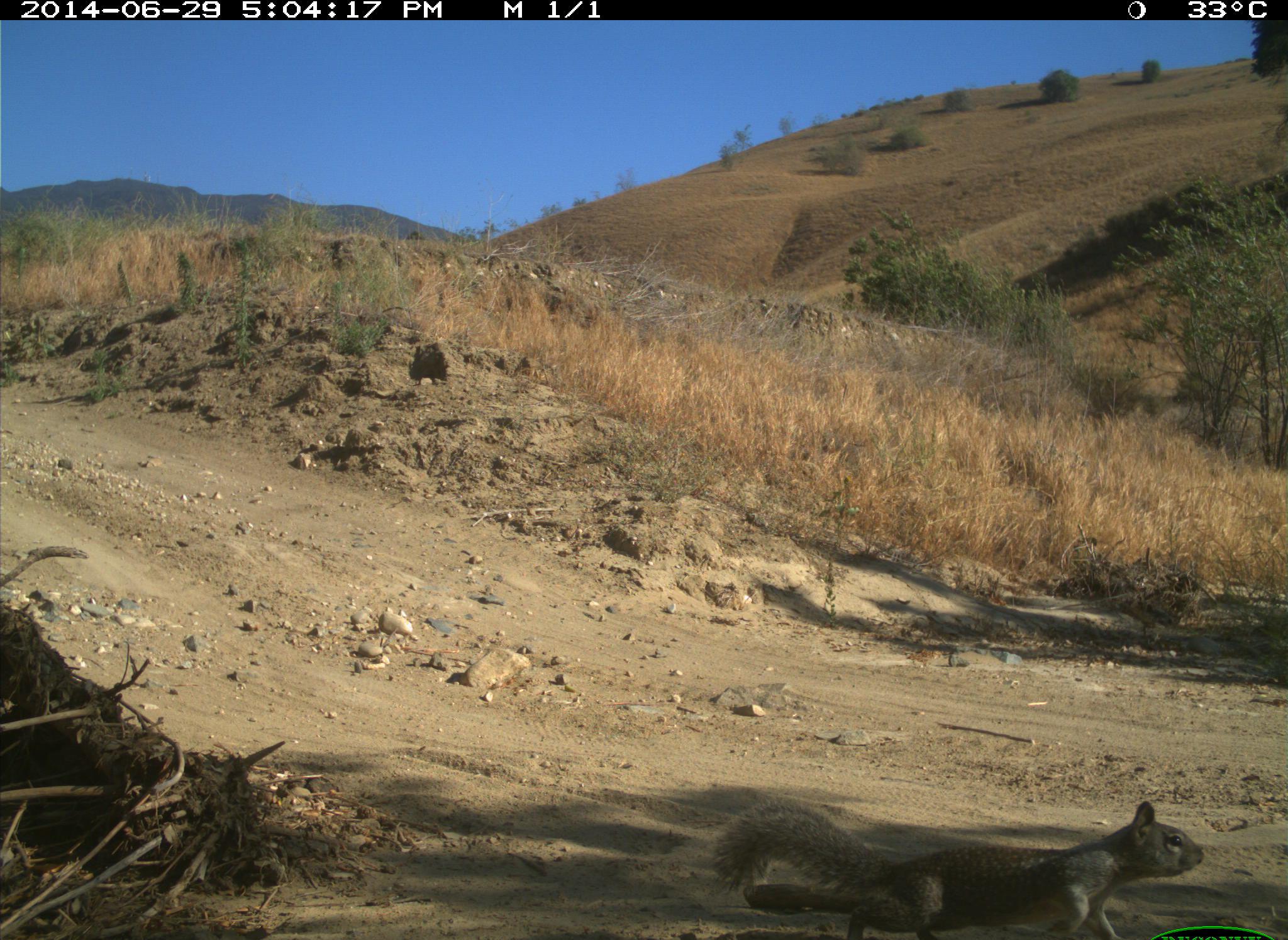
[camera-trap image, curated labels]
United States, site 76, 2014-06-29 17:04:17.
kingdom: Animalia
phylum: Chordata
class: Mammalia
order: Rodentia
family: Sciuridae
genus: Sciurus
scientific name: Sciurus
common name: squirrel